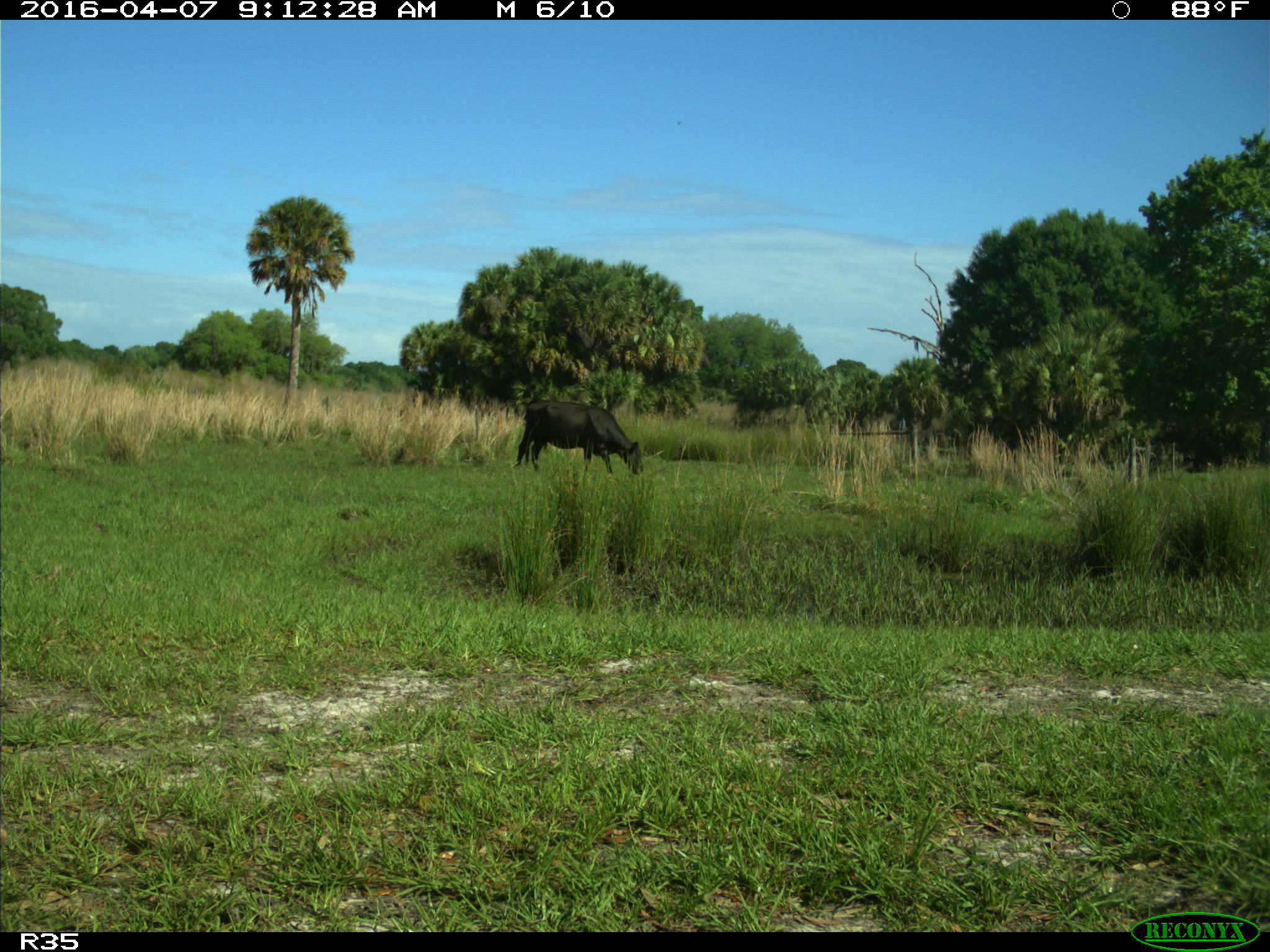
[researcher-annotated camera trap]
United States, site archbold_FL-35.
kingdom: Animalia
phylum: Chordata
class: Mammalia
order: Artiodactyla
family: Bovidae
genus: Bos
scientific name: Bos taurus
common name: domestic cow